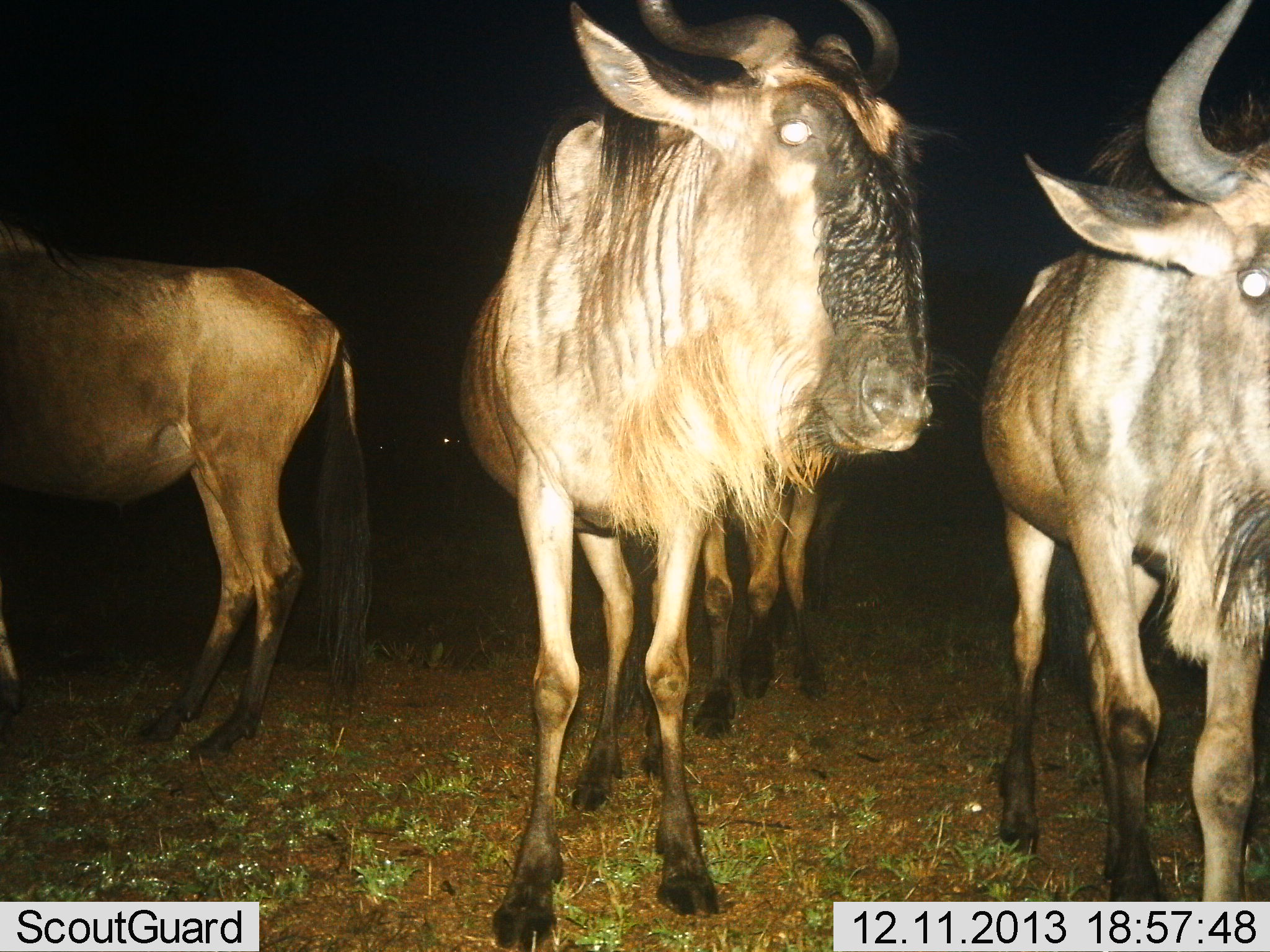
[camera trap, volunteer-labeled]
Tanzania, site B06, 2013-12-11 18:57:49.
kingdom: Animalia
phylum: Chordata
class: Mammalia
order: Artiodactyla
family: Bovidae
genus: Connochaetes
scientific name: Connochaetes taurinus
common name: blue wildebeest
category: wildebeest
Wildebeest (blue wildebeest) (Connochaetes taurinus), count 4. Behavior (volunteer vote fractions): standing 80%, resting 0%, moving 20%, interacting 0%. Young present (vote fraction): 0%. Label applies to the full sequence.